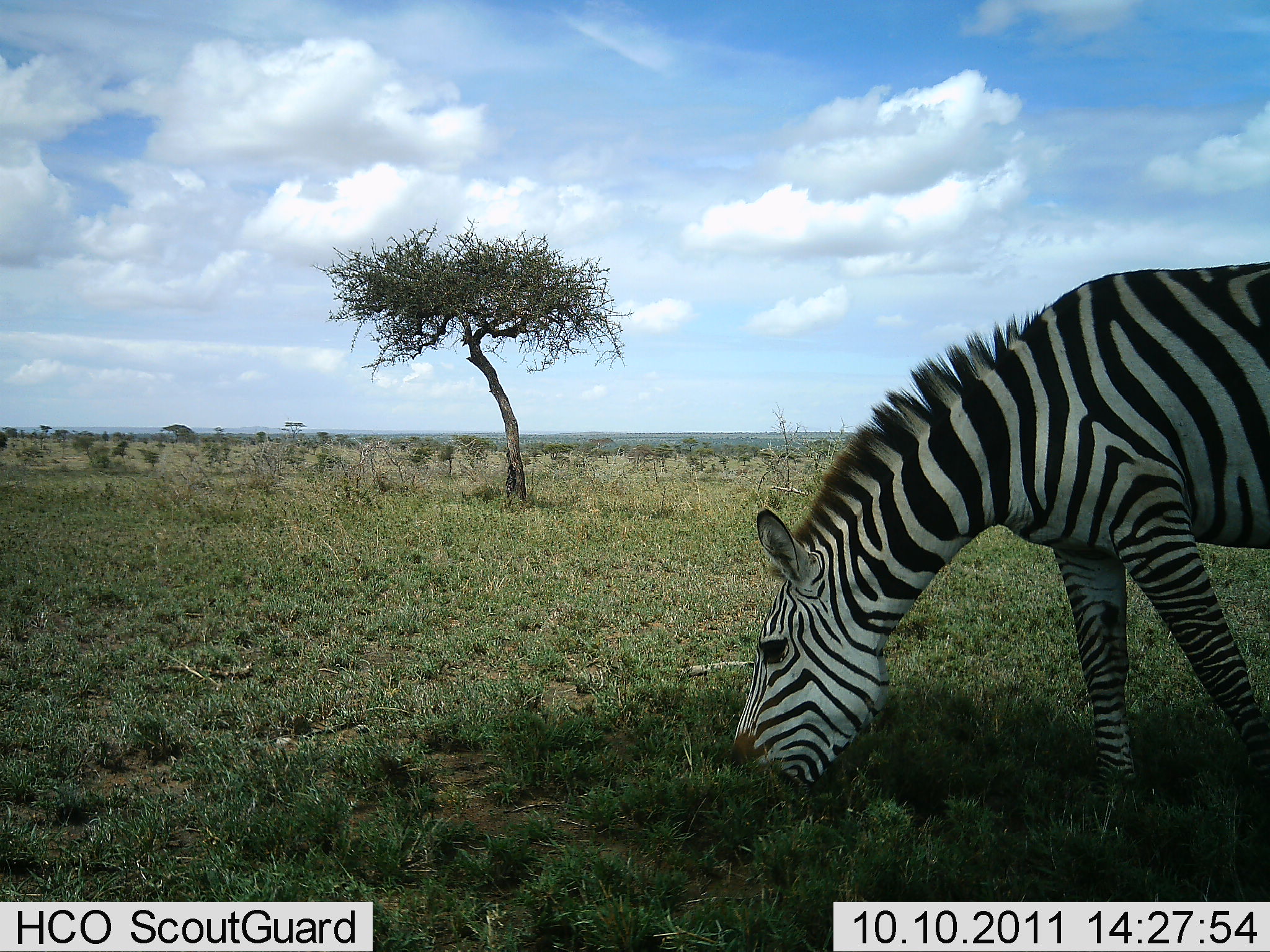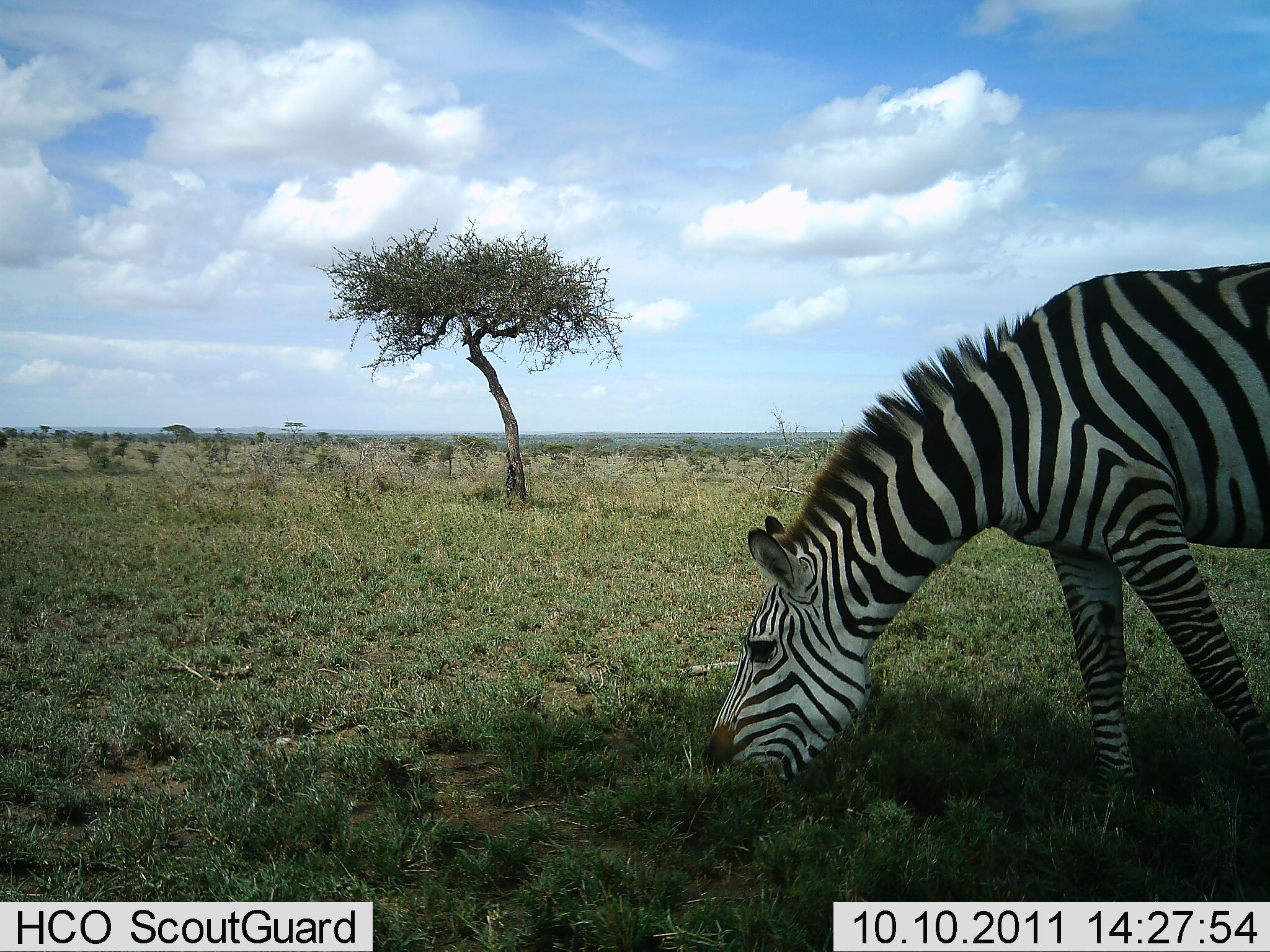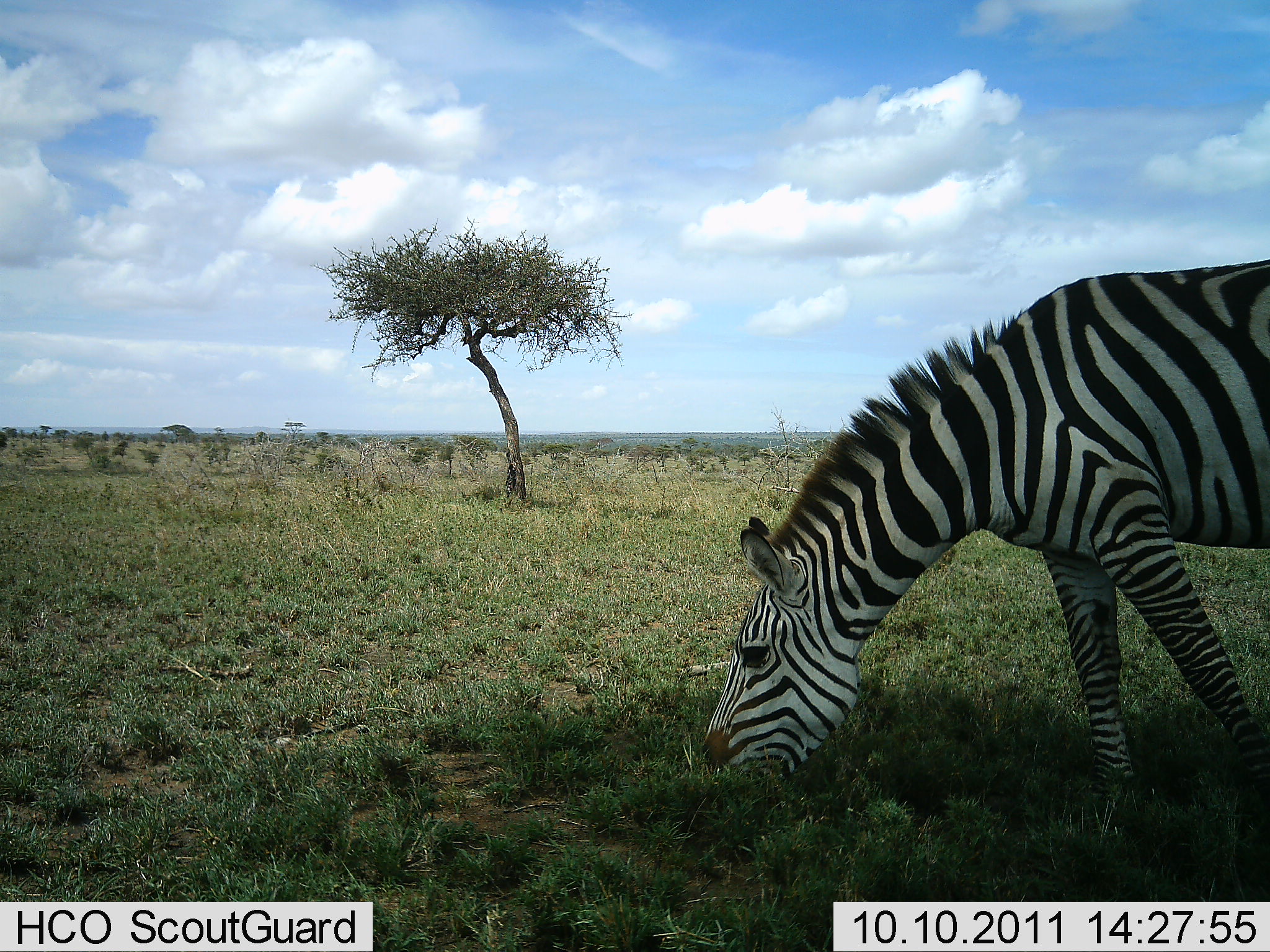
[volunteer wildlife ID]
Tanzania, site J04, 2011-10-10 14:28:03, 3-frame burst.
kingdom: Animalia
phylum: Chordata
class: Mammalia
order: Perissodactyla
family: Equidae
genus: Equus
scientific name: Equus quagga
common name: plains zebra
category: zebra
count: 1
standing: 0%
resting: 0%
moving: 0%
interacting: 0%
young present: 0%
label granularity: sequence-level